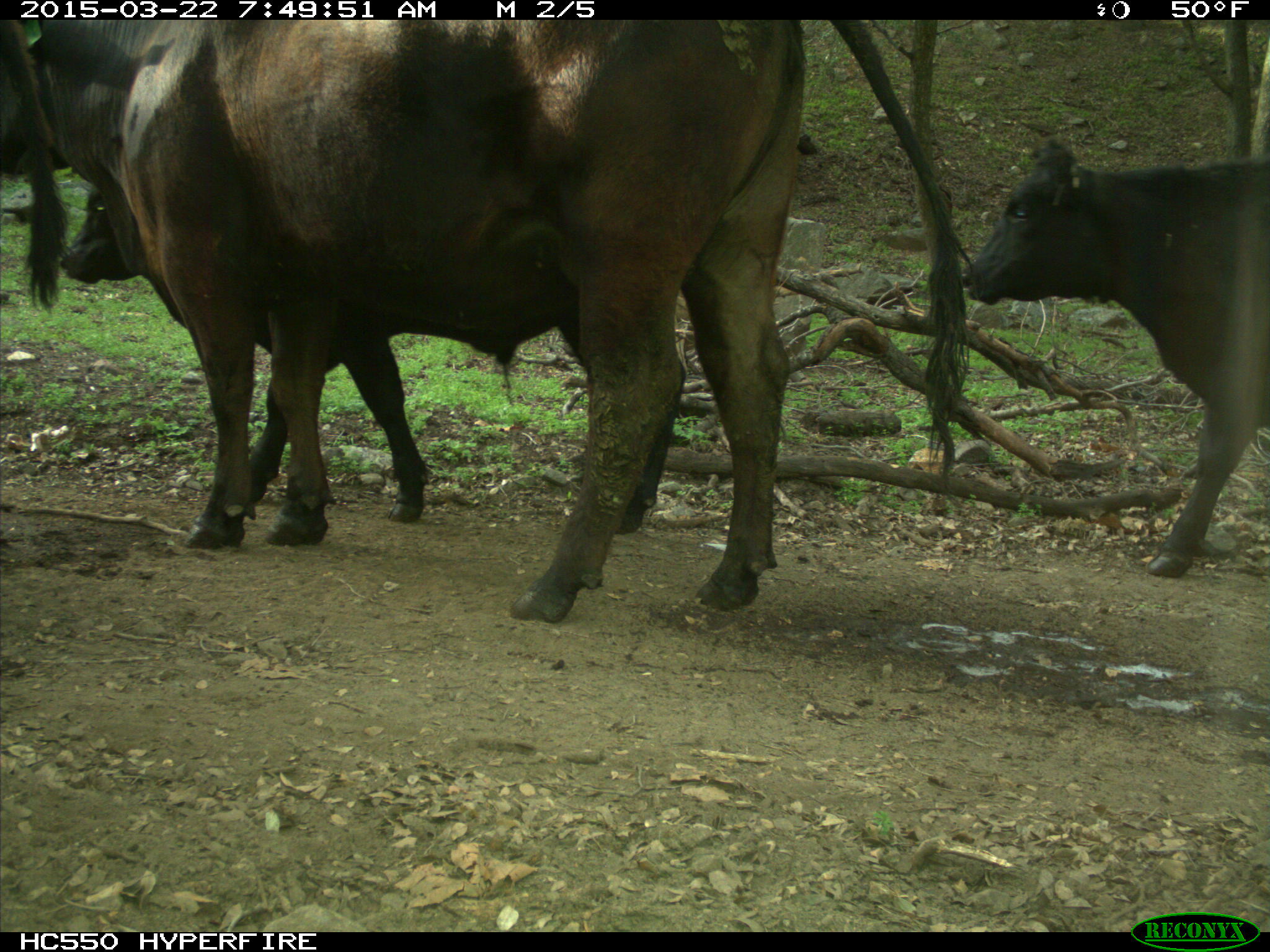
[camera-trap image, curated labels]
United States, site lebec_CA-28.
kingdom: Animalia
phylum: Chordata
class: Mammalia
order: Artiodactyla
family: Bovidae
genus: Bos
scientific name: Bos taurus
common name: domestic cow